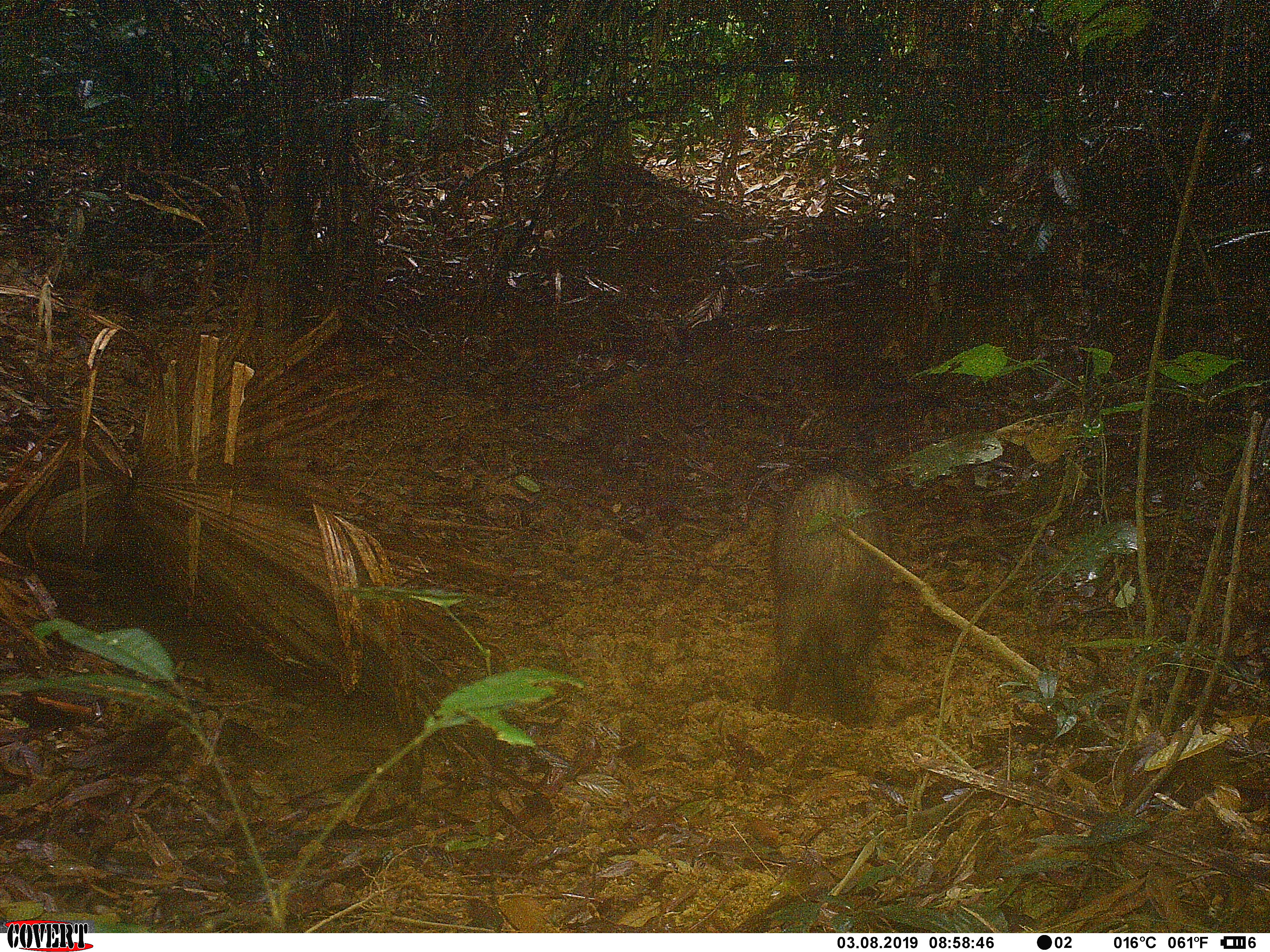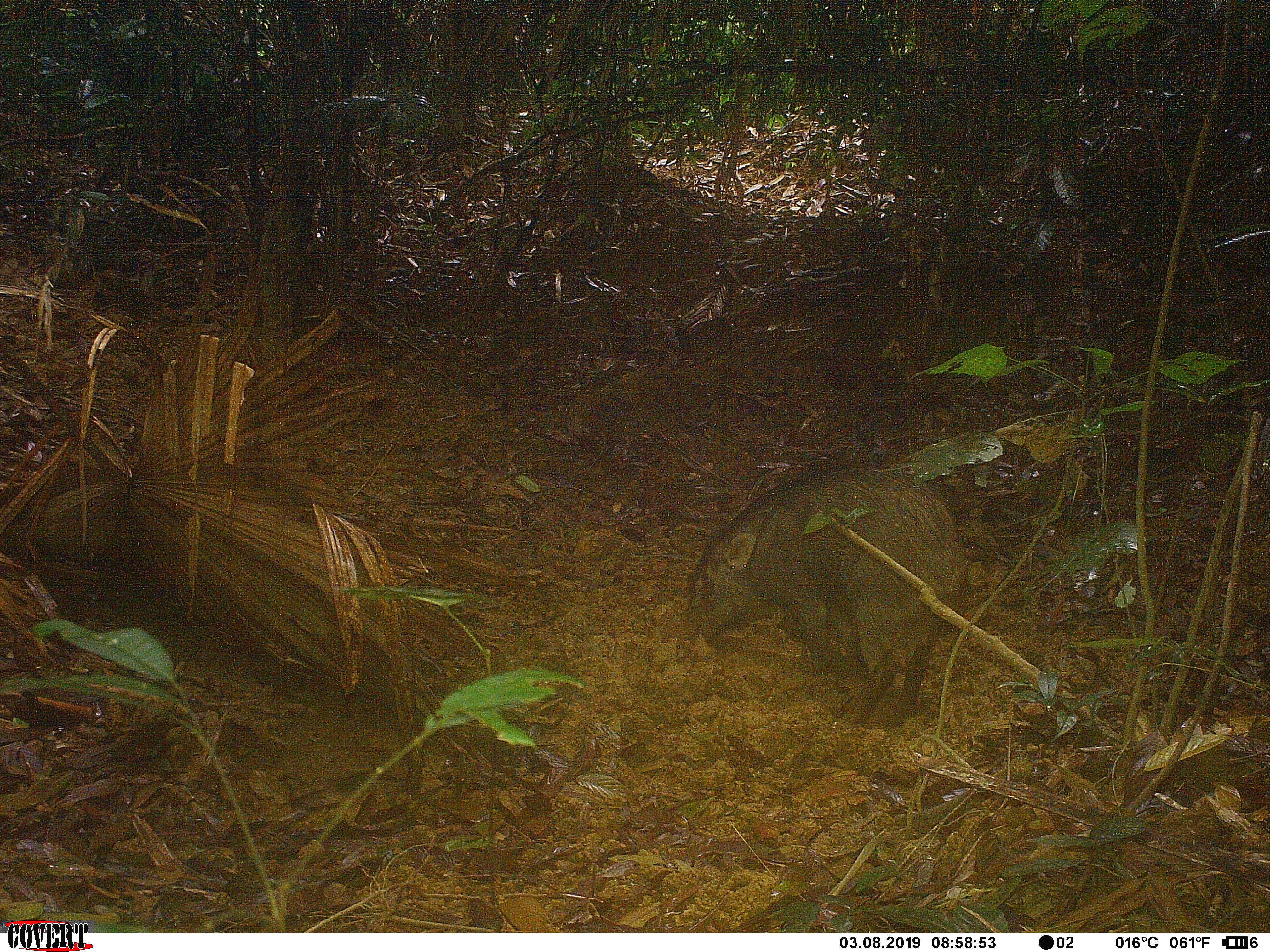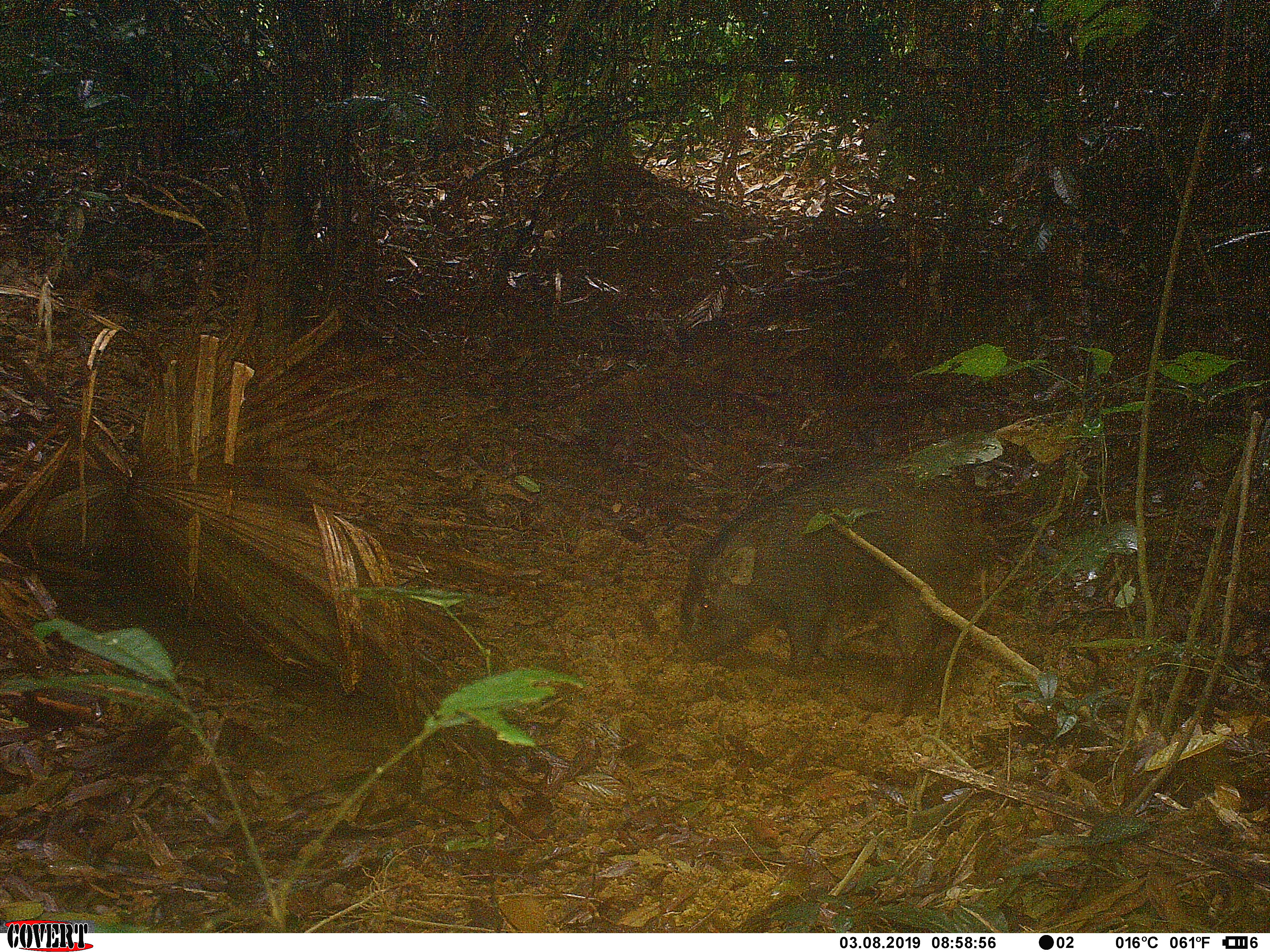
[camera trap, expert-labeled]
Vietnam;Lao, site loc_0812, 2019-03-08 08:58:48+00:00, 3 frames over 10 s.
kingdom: Animalia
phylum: Chordata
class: Mammalia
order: Artiodactyla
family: Suidae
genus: Sus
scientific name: Sus scrofa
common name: eurasian wild pig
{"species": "eurasian wild pig (Sus scrofa)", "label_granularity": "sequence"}